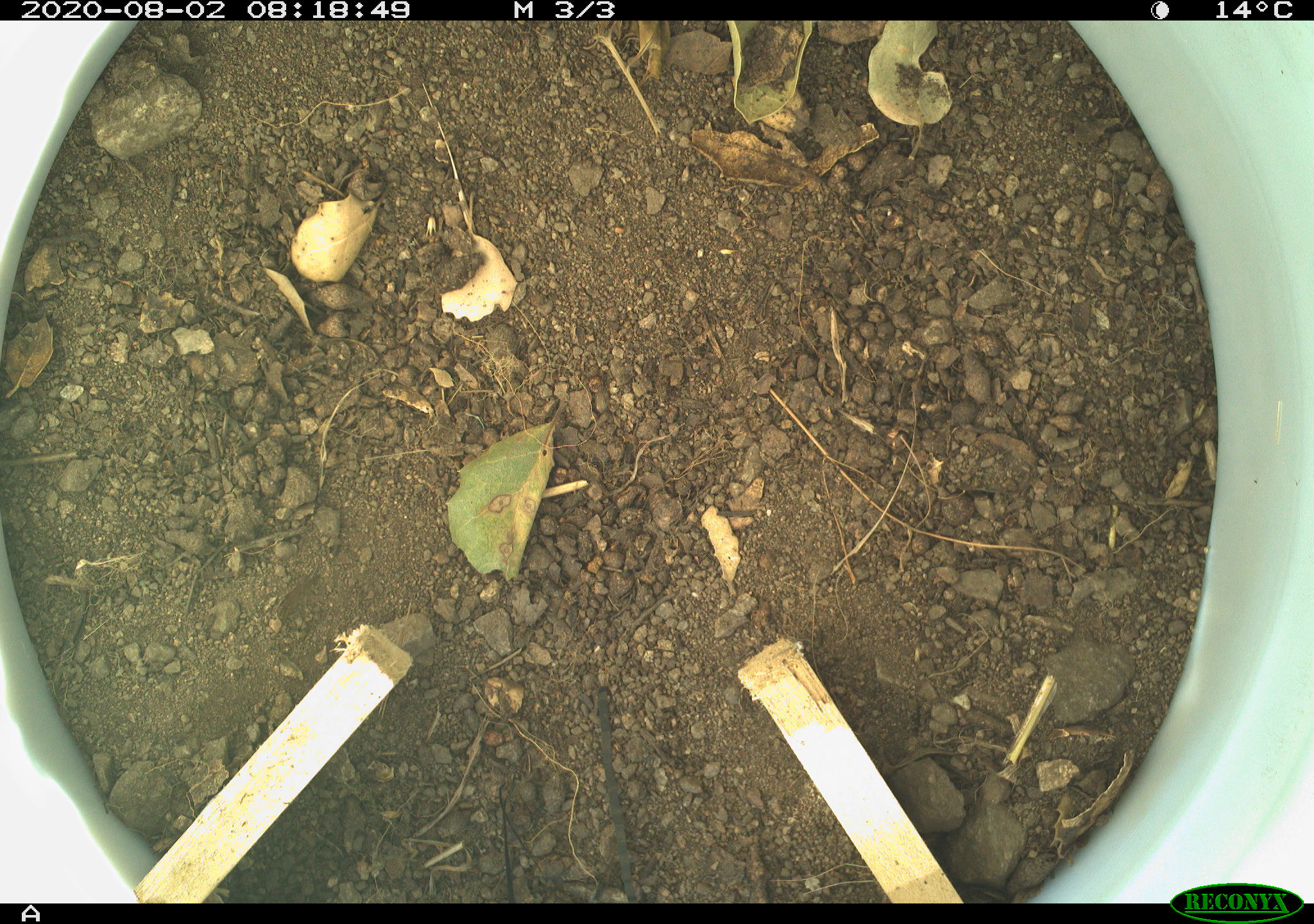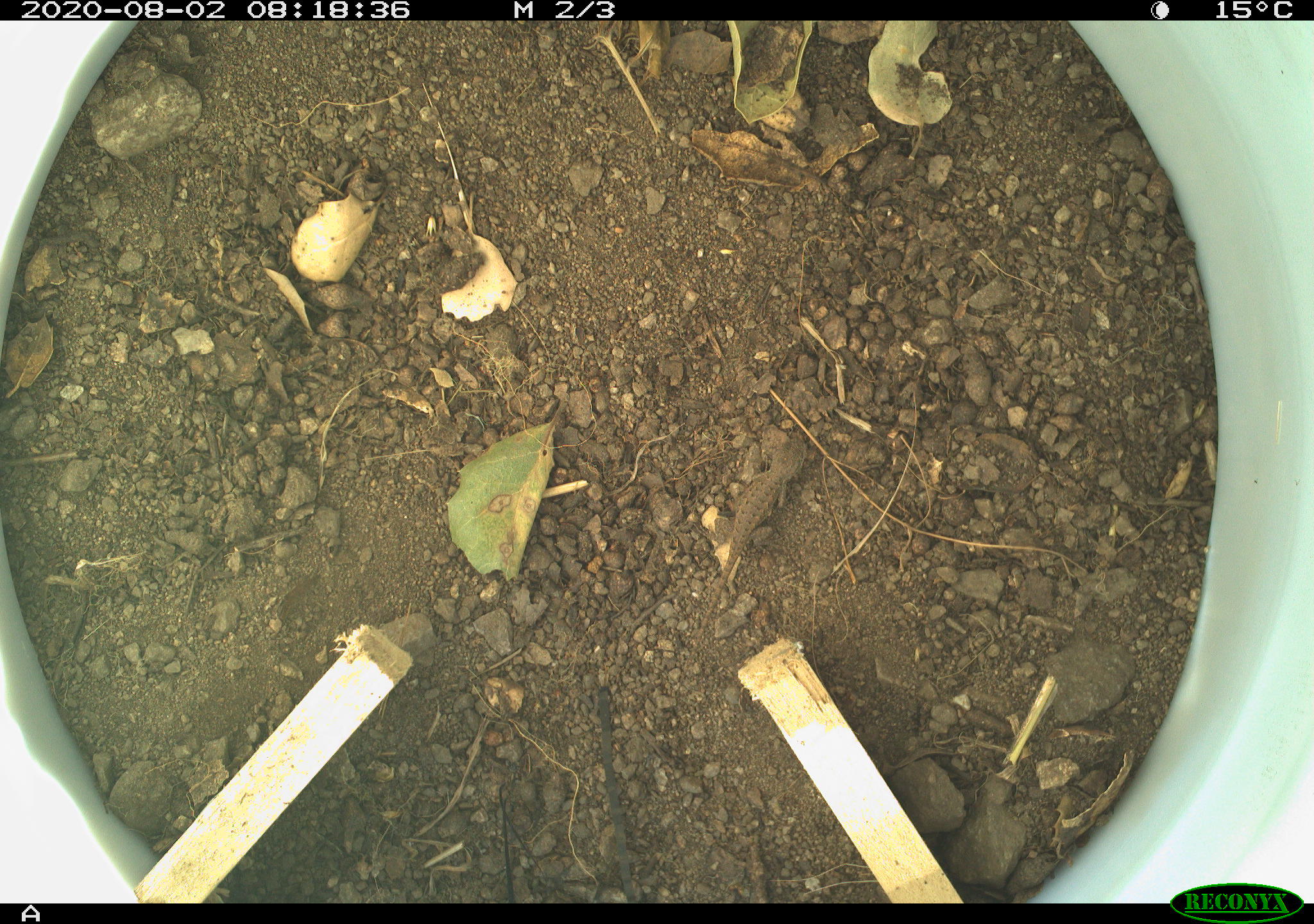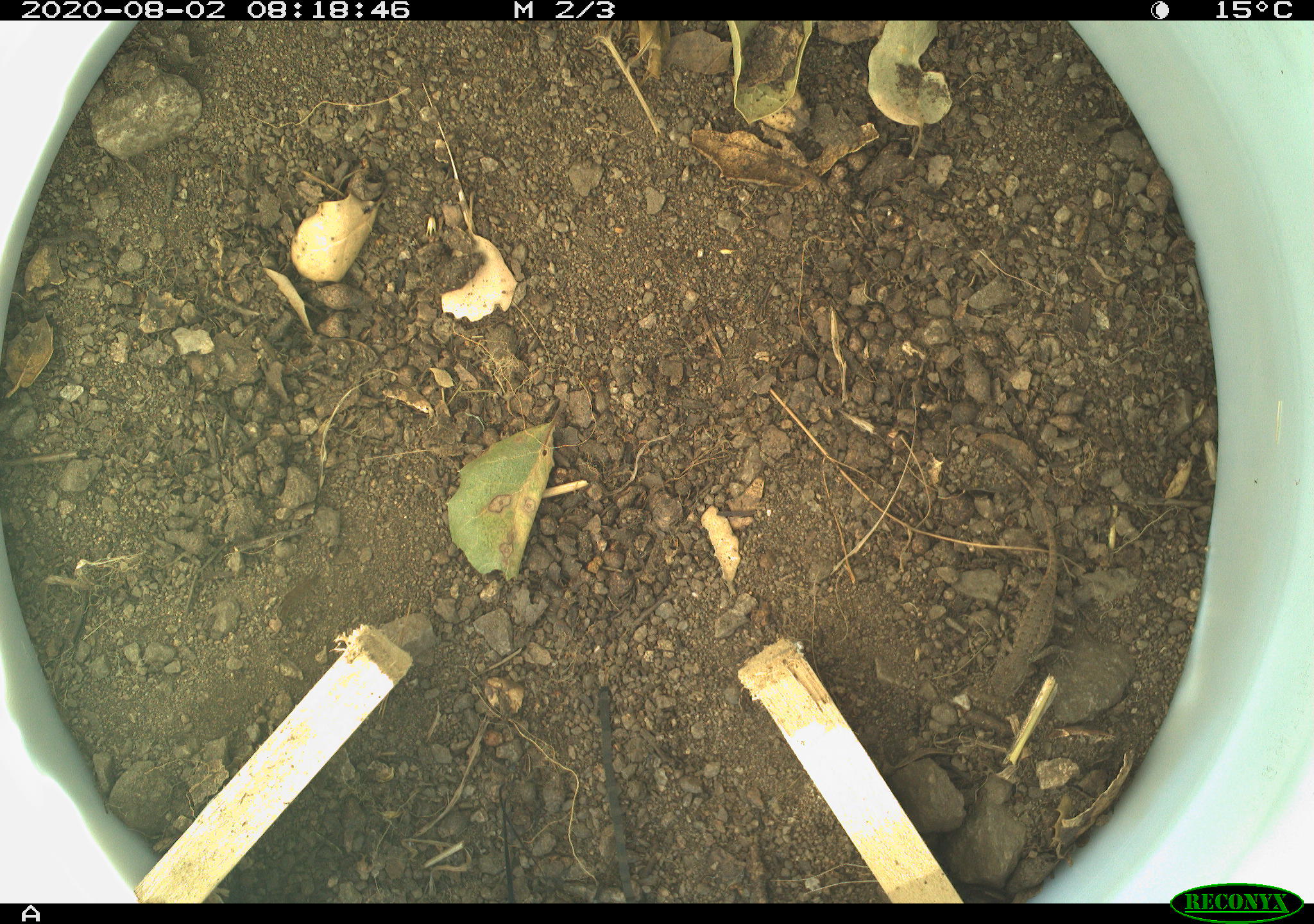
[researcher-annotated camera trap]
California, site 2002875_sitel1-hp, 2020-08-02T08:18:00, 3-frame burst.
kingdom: Animalia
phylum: Chordata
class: Reptilia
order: Squamata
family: Phrynosomatidae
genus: Sceloporus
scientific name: Sceloporus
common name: spiny lizards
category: sceloporus species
Sceloporus species (spiny lizards) (Sceloporus).